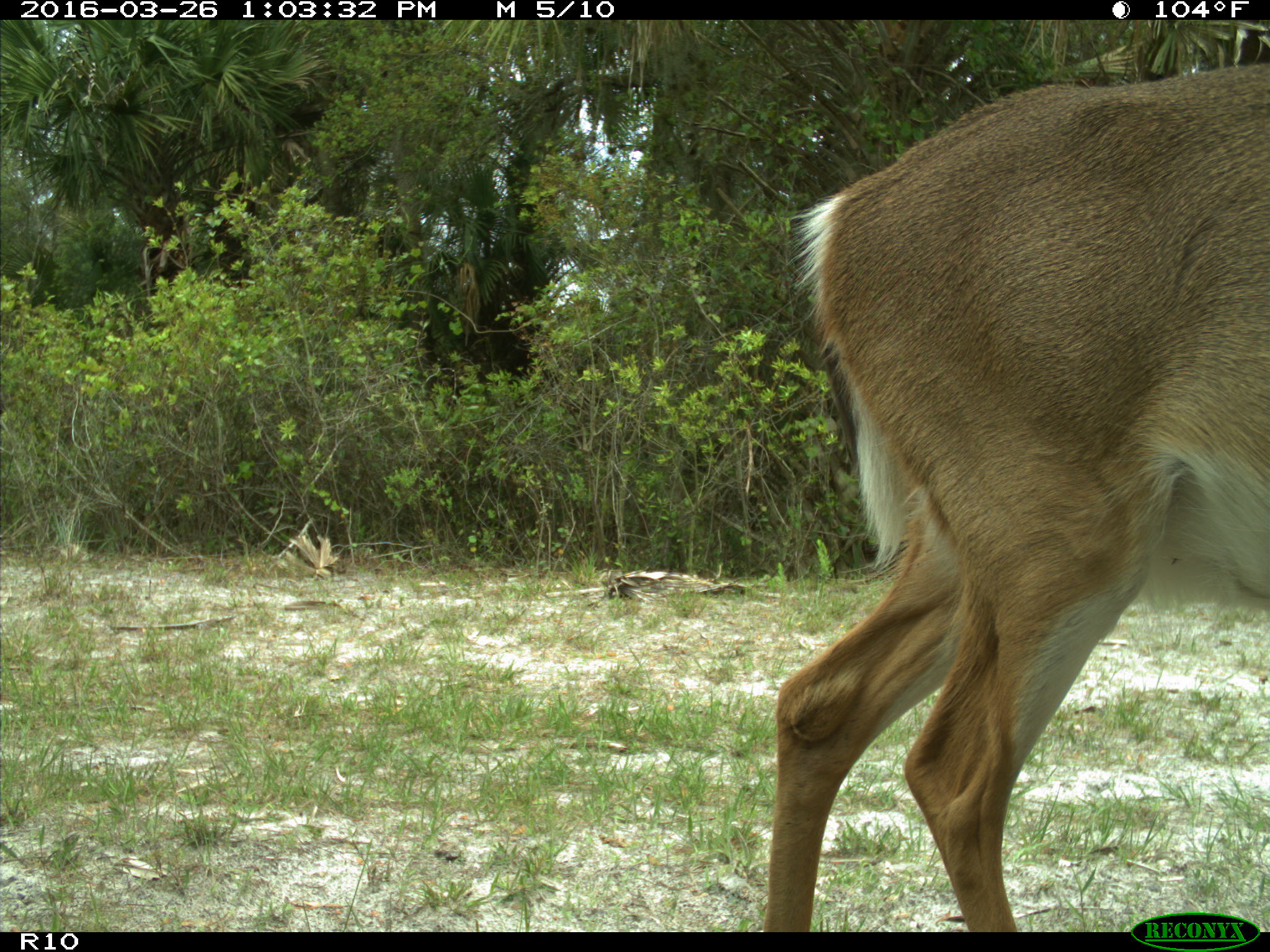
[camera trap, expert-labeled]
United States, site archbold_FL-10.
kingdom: Animalia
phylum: Chordata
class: Mammalia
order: Artiodactyla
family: Cervidae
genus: Odocoileus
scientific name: Odocoileus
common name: deer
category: unidentified deer